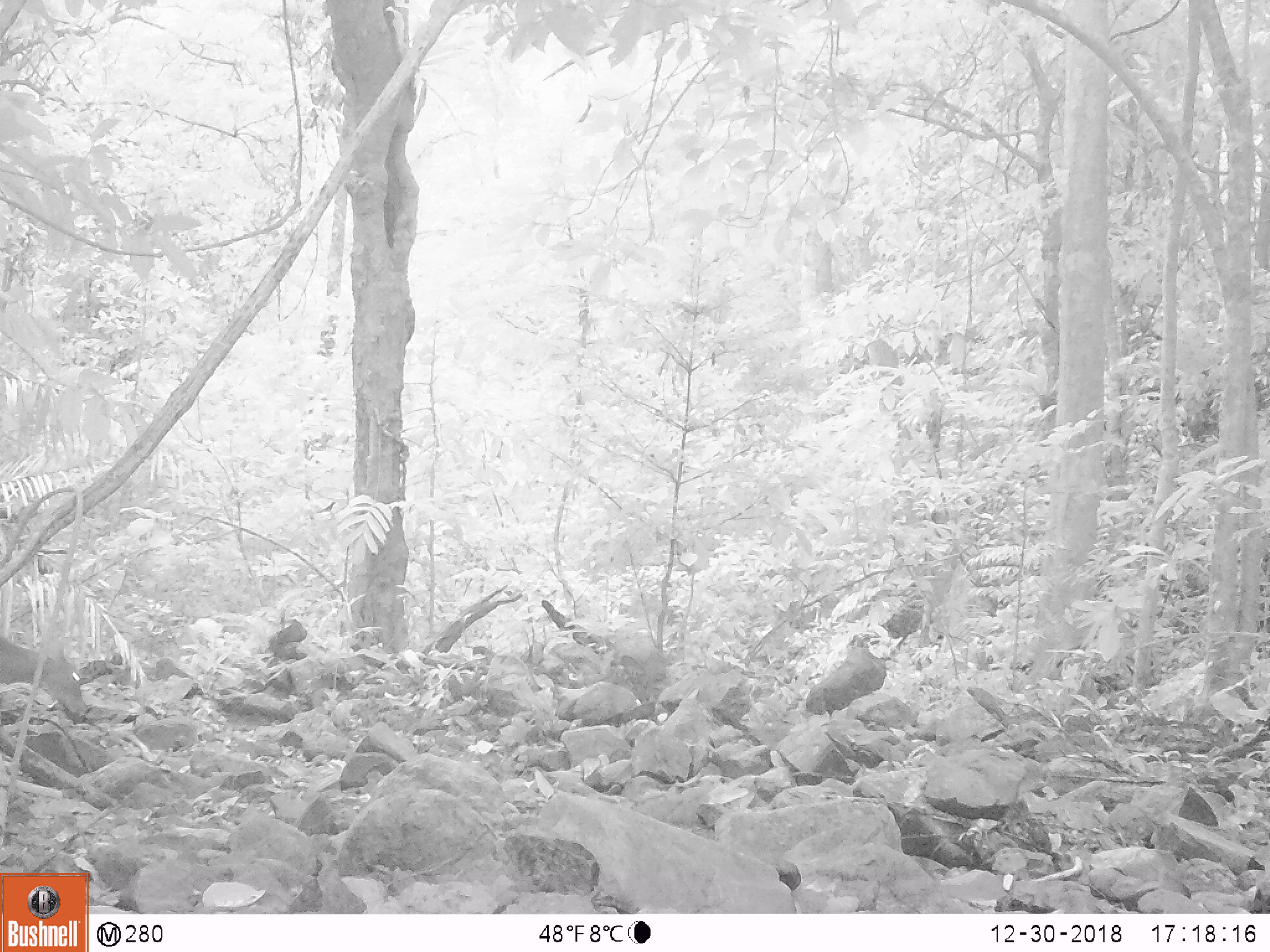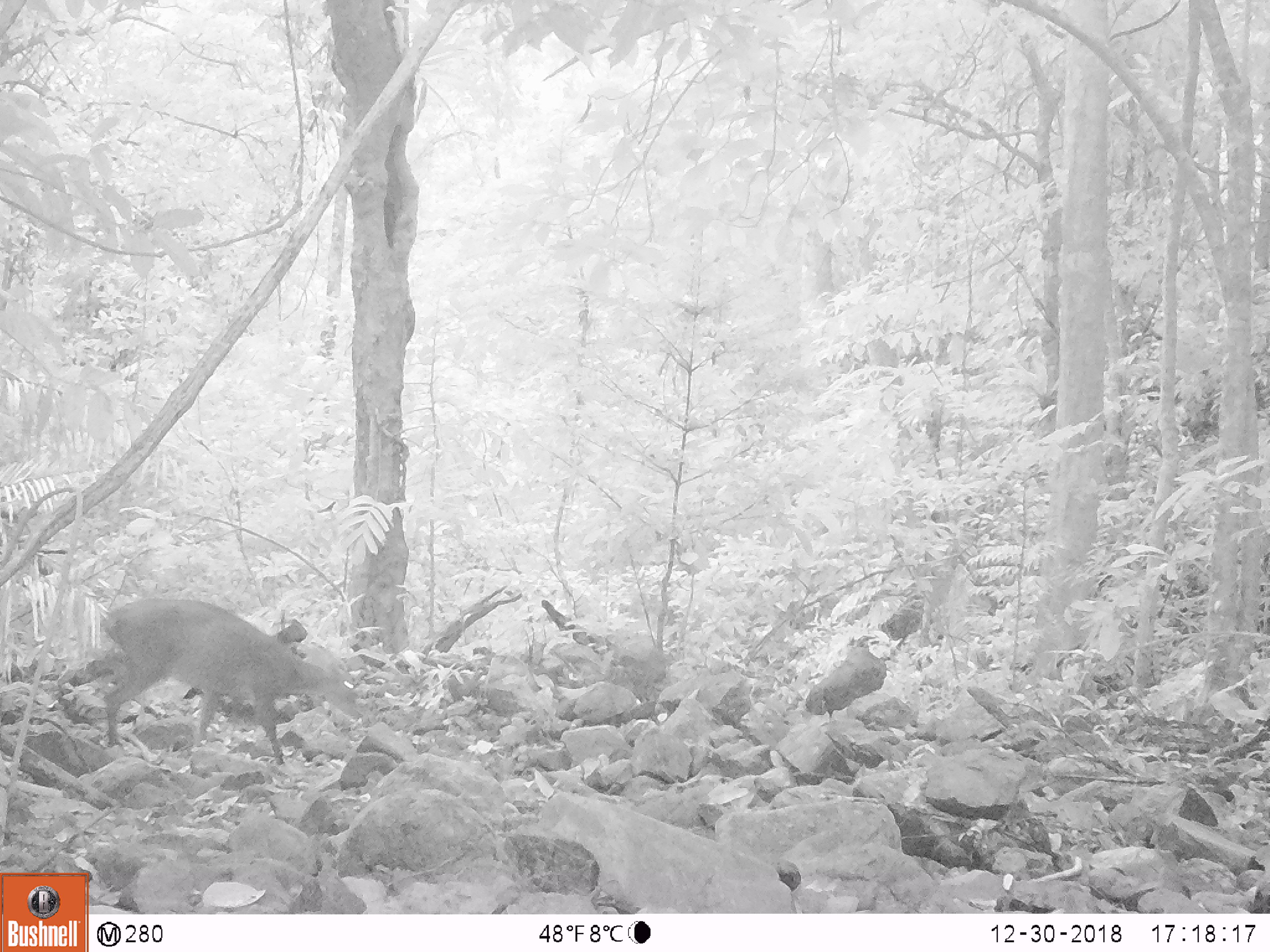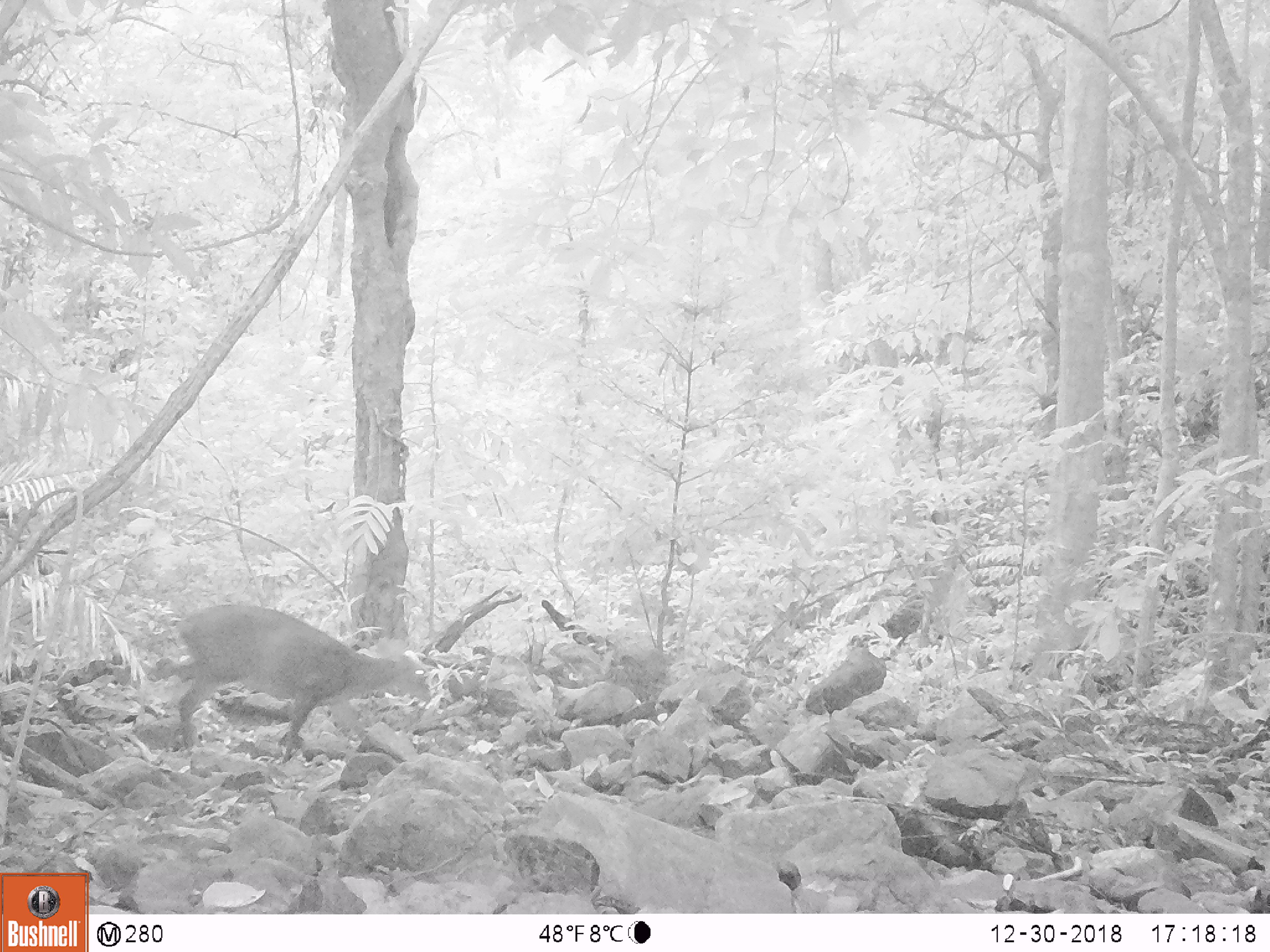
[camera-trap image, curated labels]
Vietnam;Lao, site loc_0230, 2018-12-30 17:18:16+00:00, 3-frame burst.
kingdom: Animalia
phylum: Chordata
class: Mammalia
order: Artiodactyla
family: Cervidae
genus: Muntiacus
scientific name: Muntiacus vuquangensis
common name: large-antlered muntjac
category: large antlered muntjac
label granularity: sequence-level